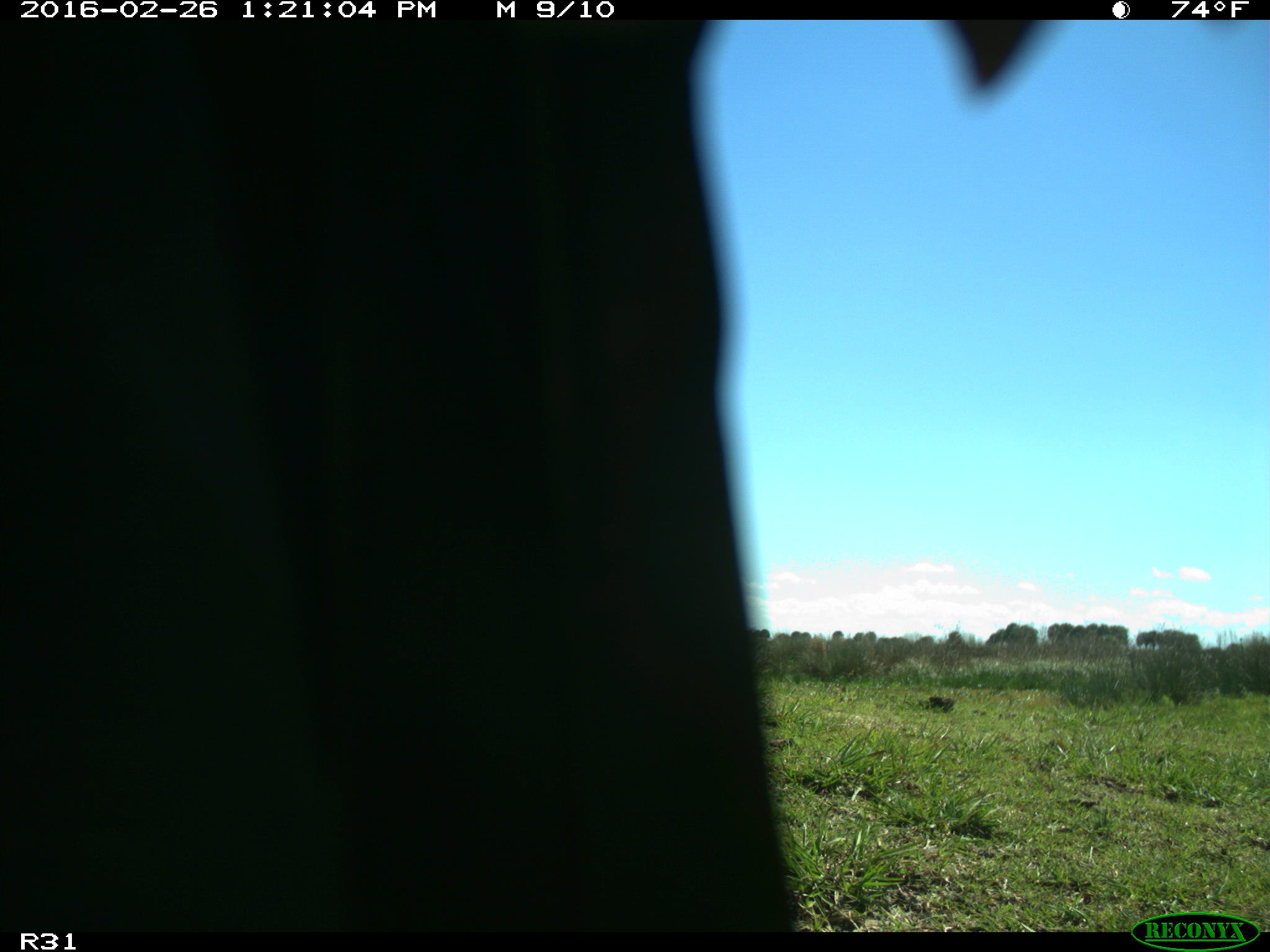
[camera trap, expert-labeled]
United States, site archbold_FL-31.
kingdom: Animalia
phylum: Chordata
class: Aves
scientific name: Aves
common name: birds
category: unidentified bird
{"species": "unidentified bird (birds) (Aves)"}